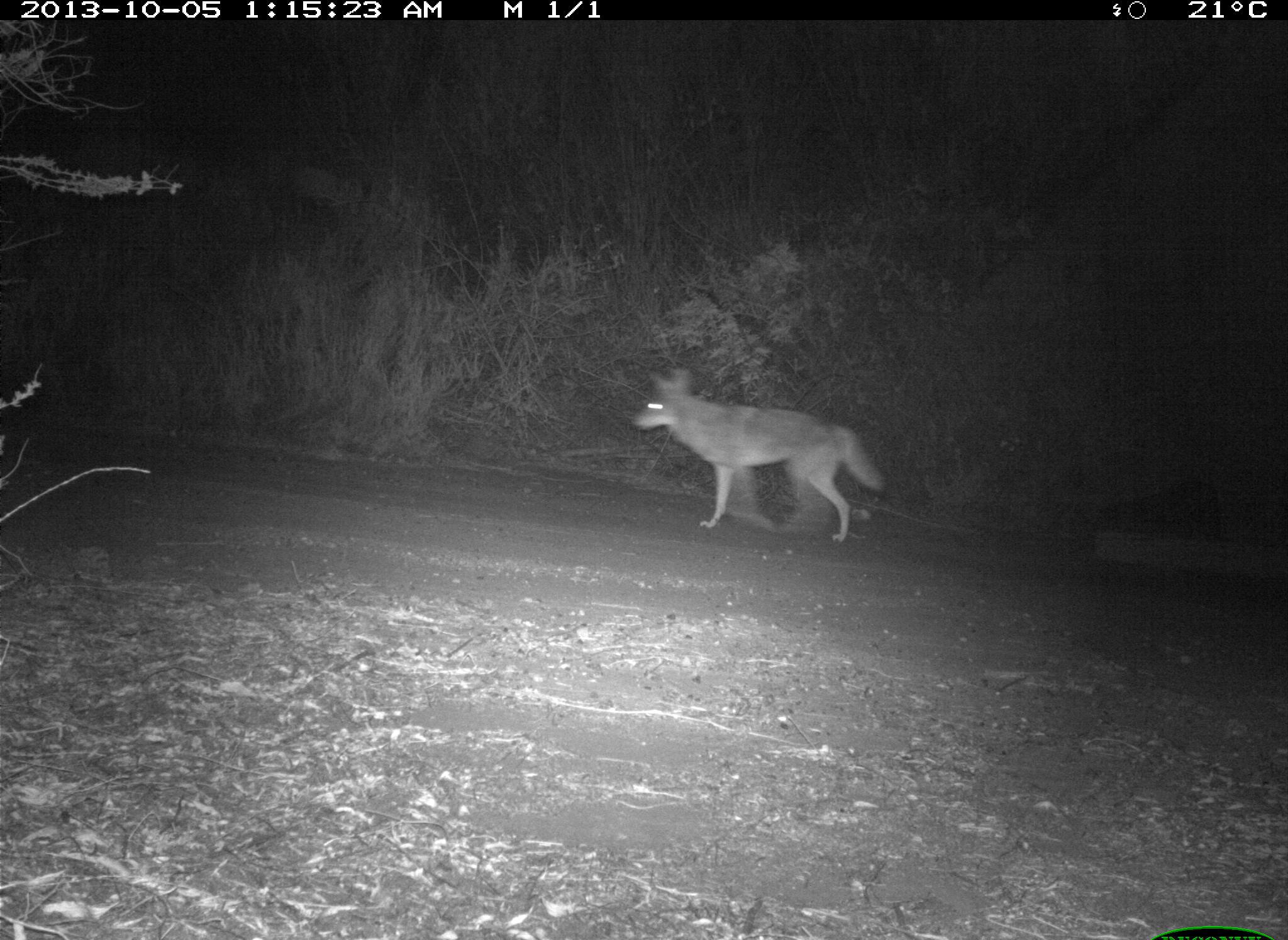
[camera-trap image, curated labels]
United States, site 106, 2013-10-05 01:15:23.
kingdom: Animalia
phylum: Chordata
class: Mammalia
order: Carnivora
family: Canidae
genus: Canis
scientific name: Canis latrans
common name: coyote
Coyote (Canis latrans).